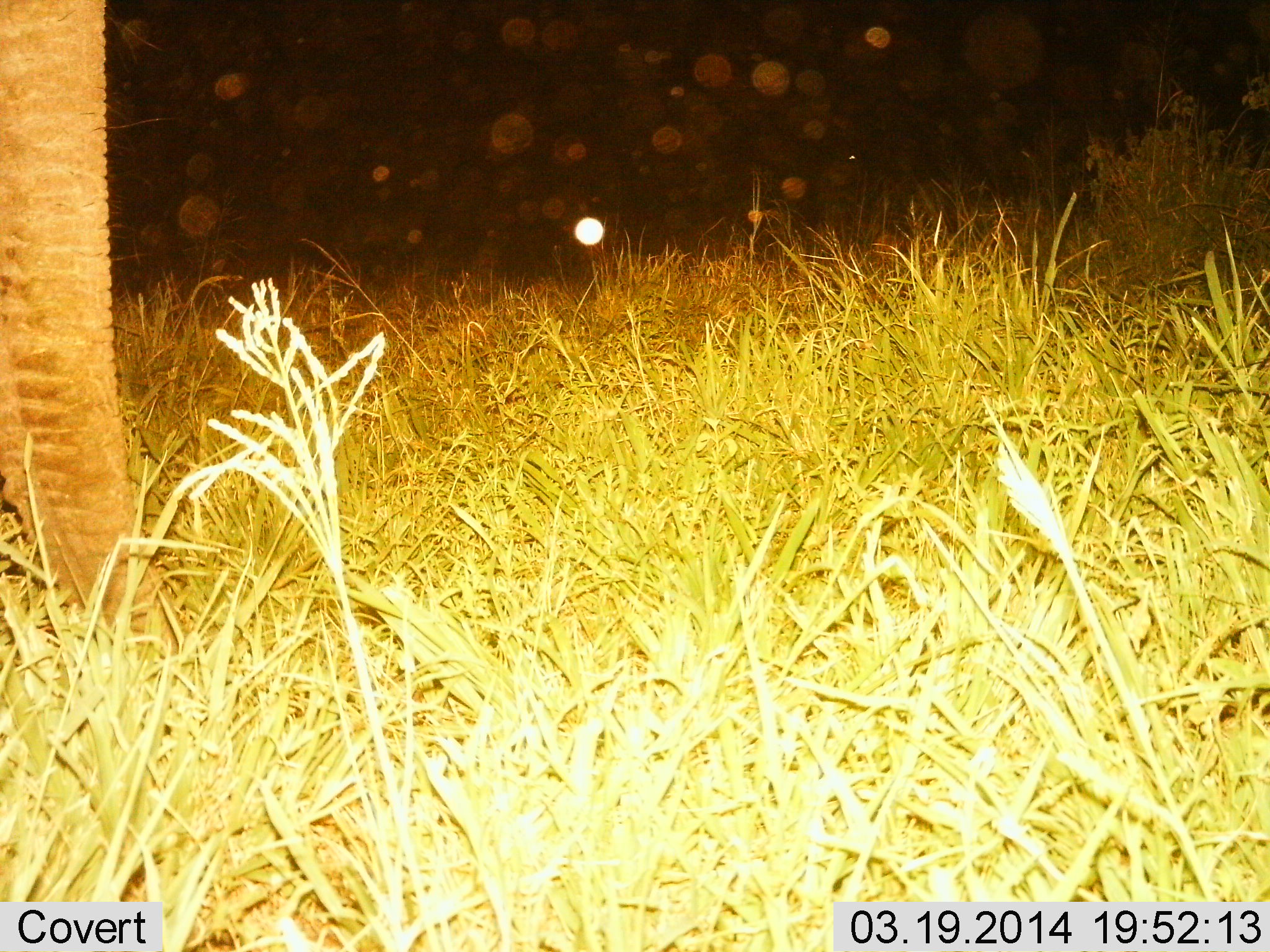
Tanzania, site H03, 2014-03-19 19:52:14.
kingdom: Animalia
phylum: Chordata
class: Mammalia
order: Proboscidea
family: Elephantidae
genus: Loxodonta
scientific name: Loxodonta africana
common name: african bush elephant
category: elephant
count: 1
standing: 90%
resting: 0%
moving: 0%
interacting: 0%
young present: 0%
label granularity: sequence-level